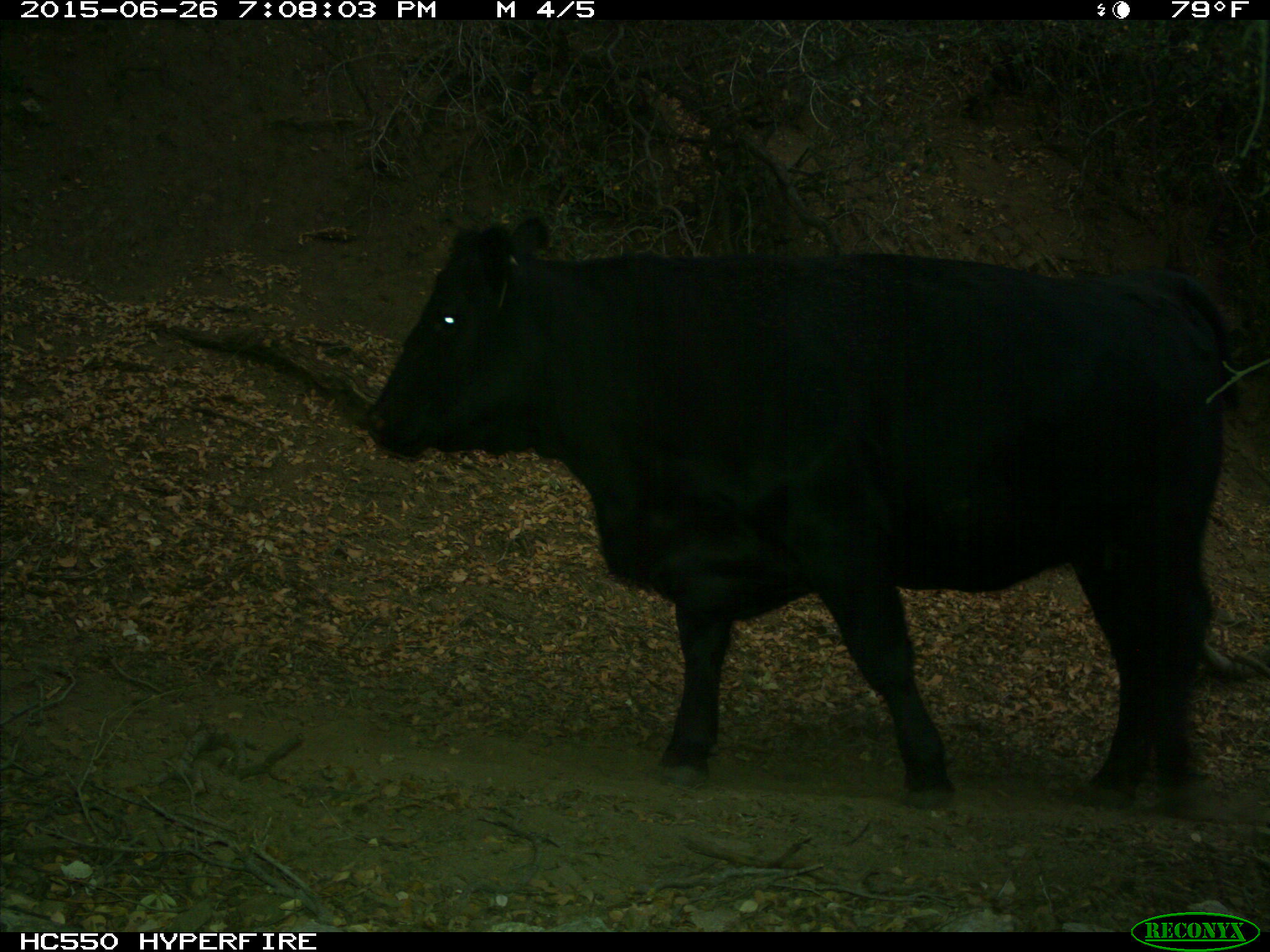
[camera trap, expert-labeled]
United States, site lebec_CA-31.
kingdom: Animalia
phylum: Chordata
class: Mammalia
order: Artiodactyla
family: Bovidae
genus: Bos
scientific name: Bos taurus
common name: domestic cow